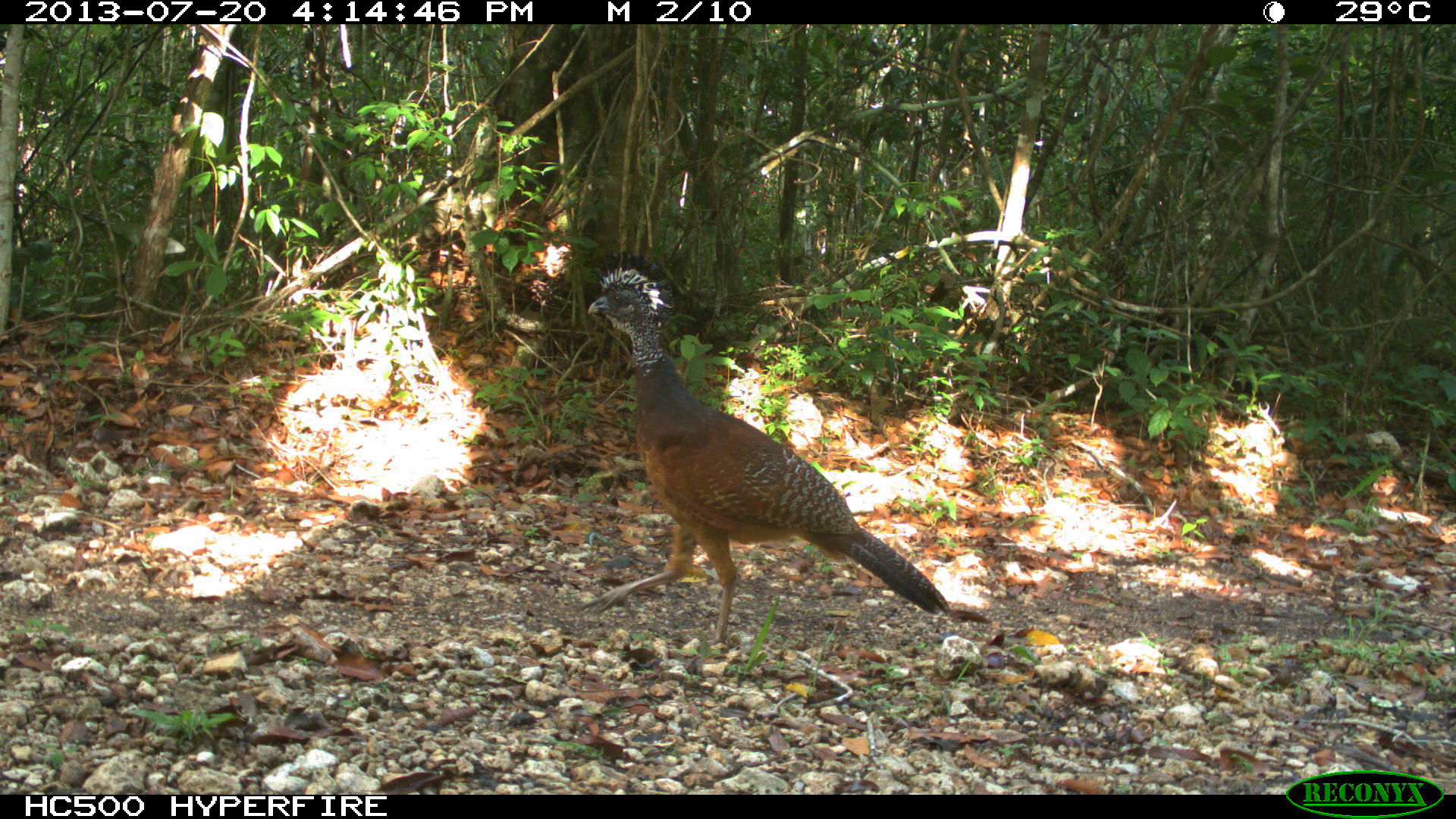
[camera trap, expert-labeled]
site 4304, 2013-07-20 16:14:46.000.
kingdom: Animalia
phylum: Chordata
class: Aves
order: Galliformes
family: Cracidae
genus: Crax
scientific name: Crax rubra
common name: great curassow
Crax rubra (great curassow), count 1.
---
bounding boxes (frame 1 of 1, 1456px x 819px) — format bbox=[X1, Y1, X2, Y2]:
crax rubra: bbox=[571, 248, 952, 648]